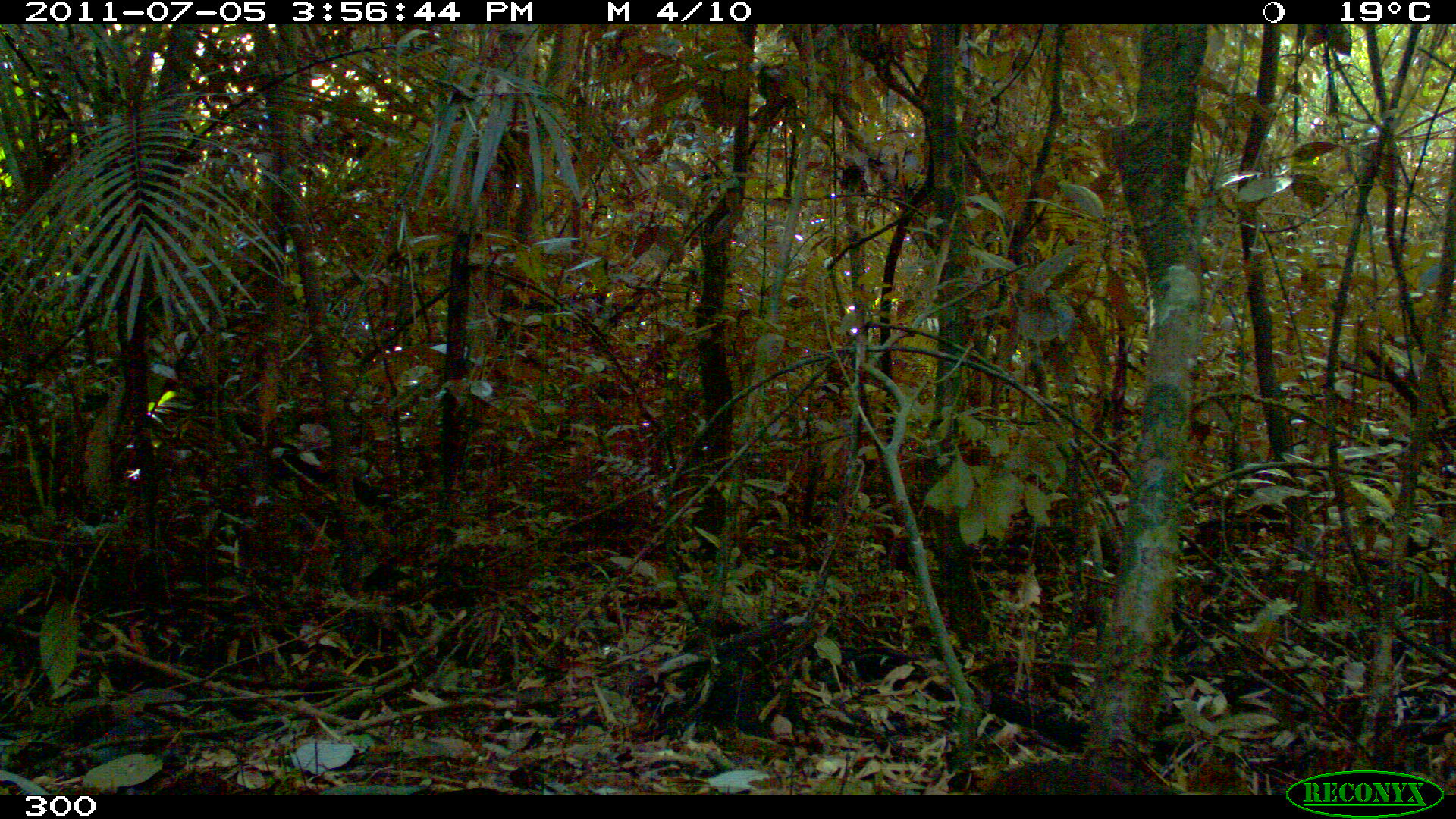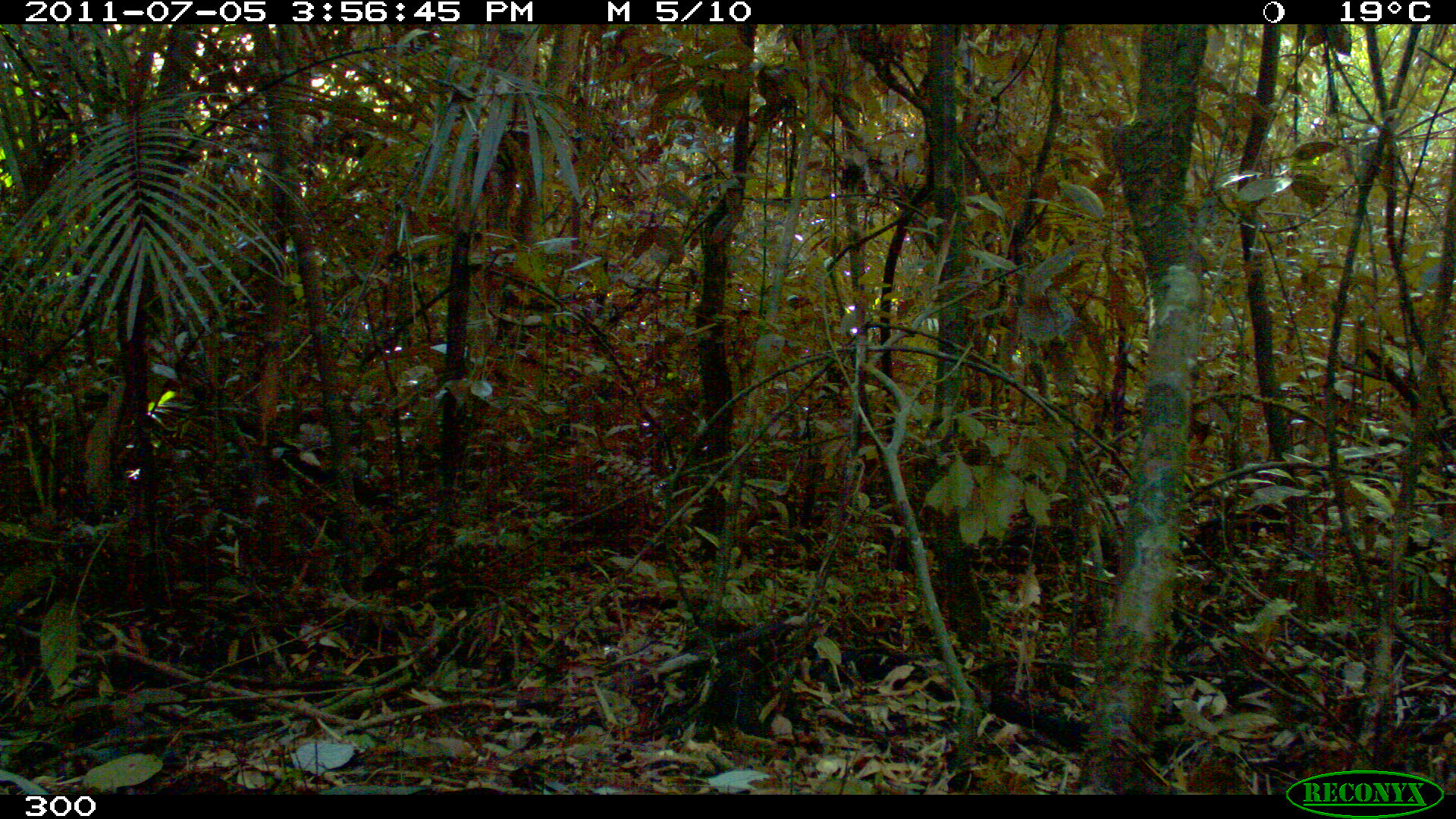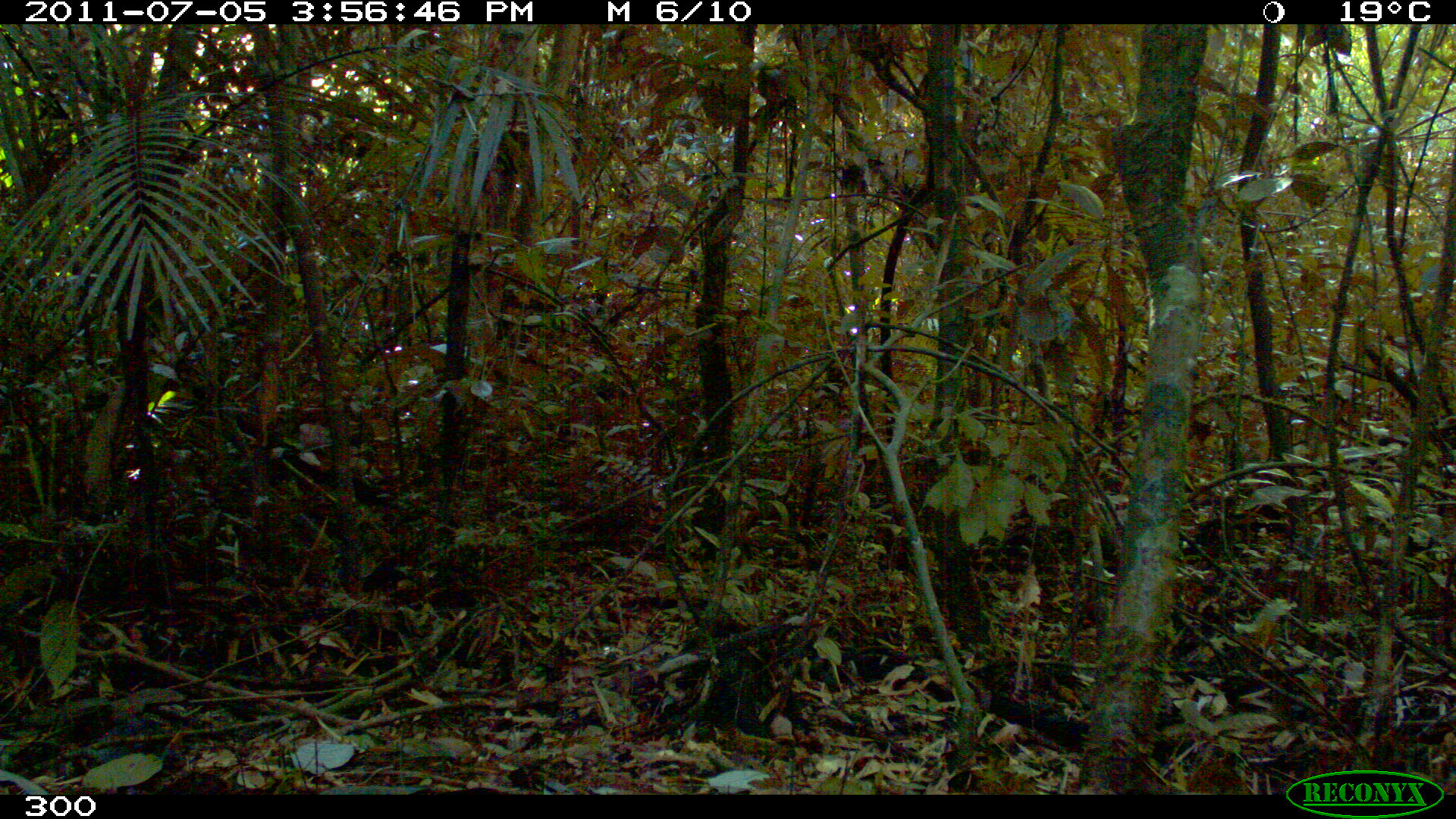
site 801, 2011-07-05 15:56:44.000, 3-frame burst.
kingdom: Animalia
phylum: Chordata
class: Aves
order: Galliformes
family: Phasianidae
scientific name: Phasianidae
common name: quails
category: quail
Quail (quails) (Phasianidae).